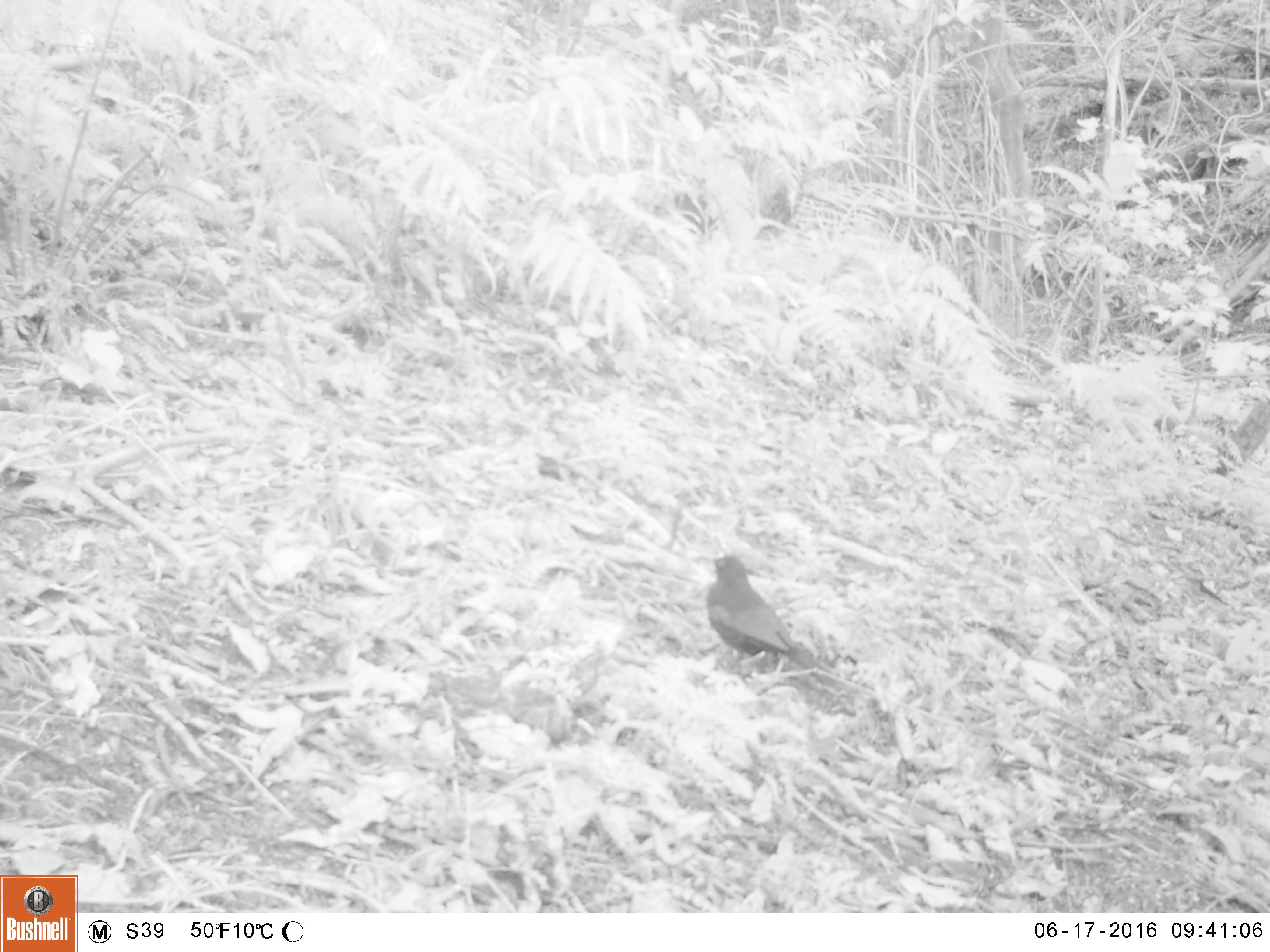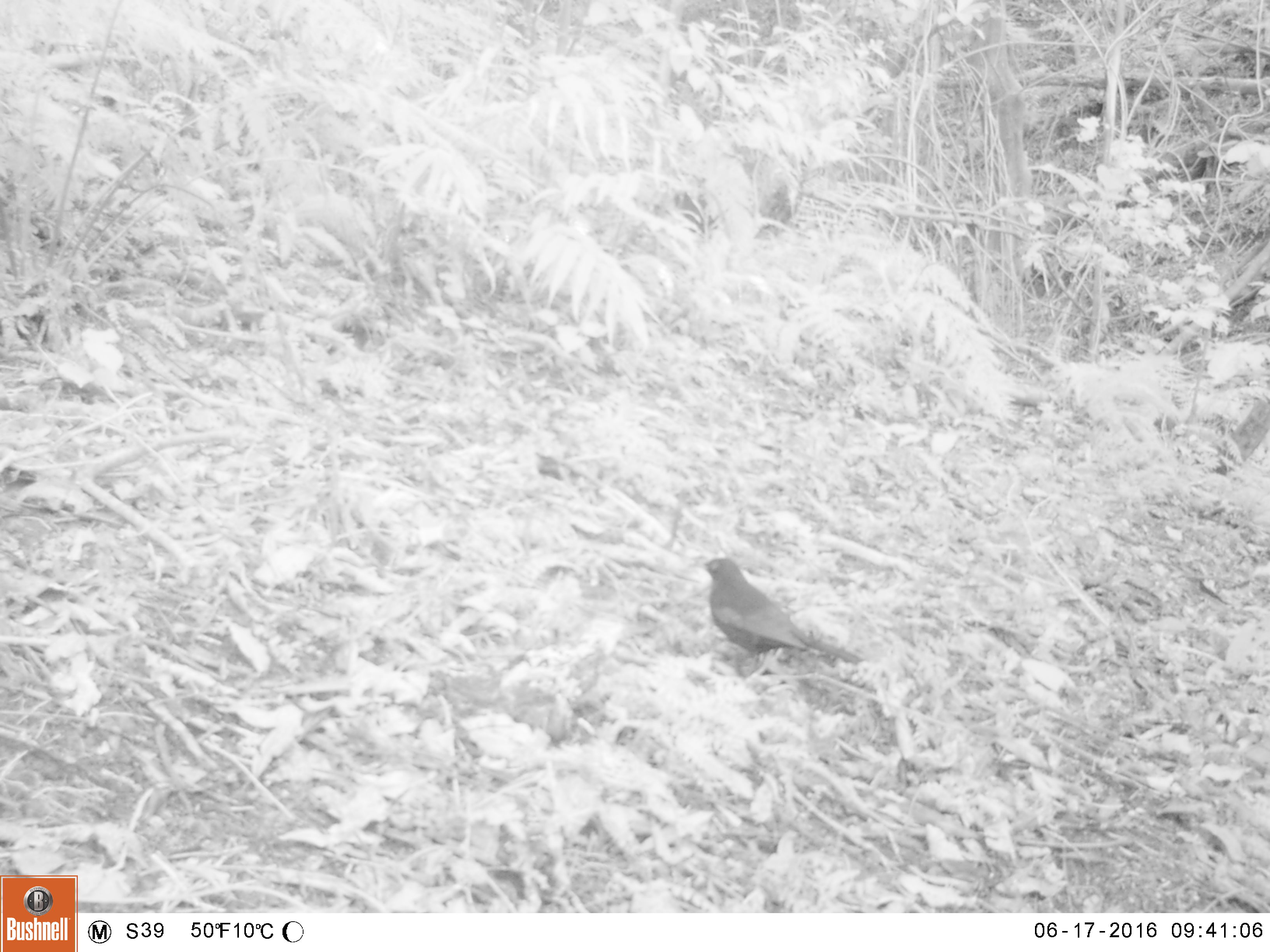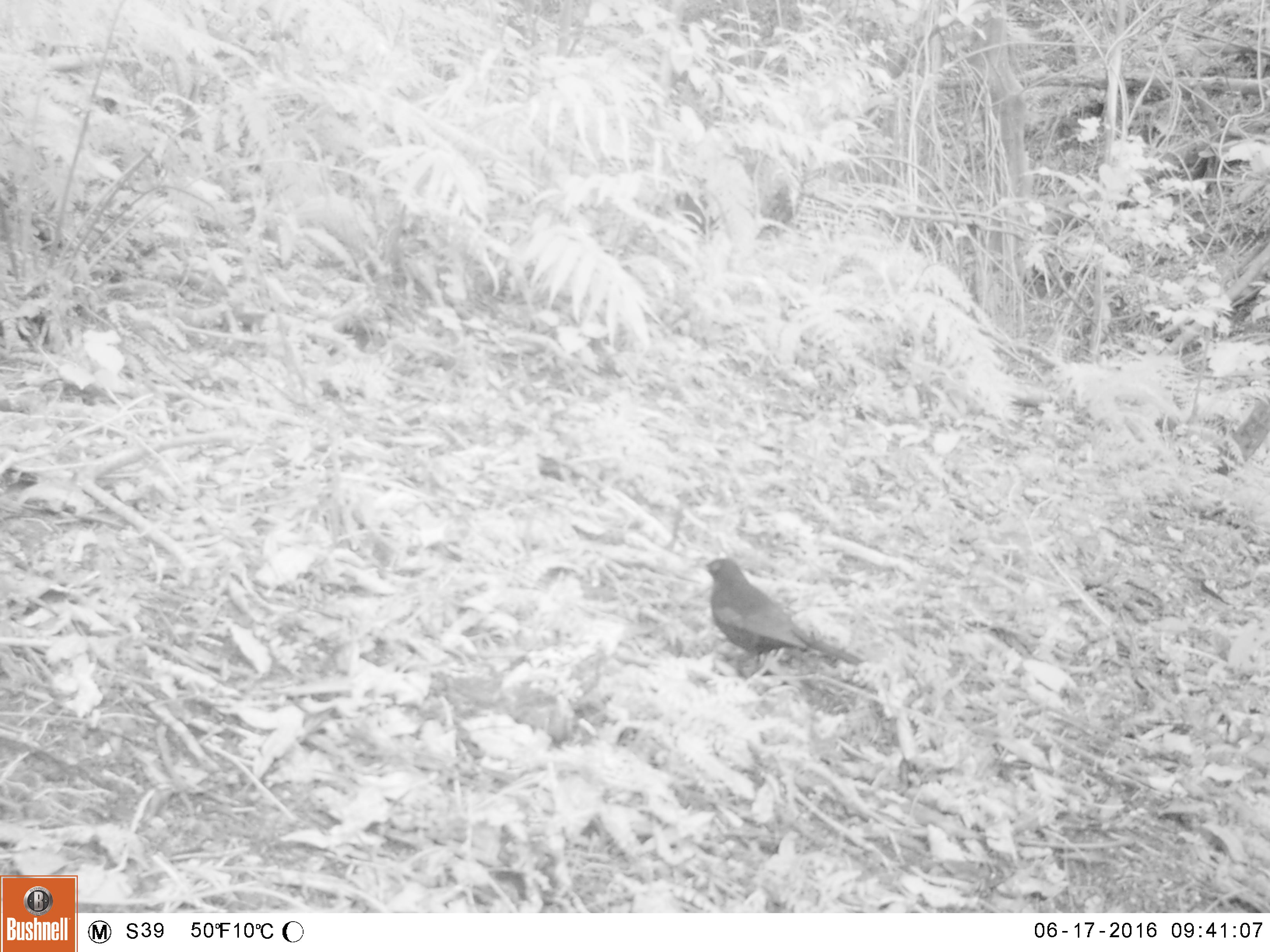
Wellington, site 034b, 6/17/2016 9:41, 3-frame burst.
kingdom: Animalia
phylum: Chordata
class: Aves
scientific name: Aves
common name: bird